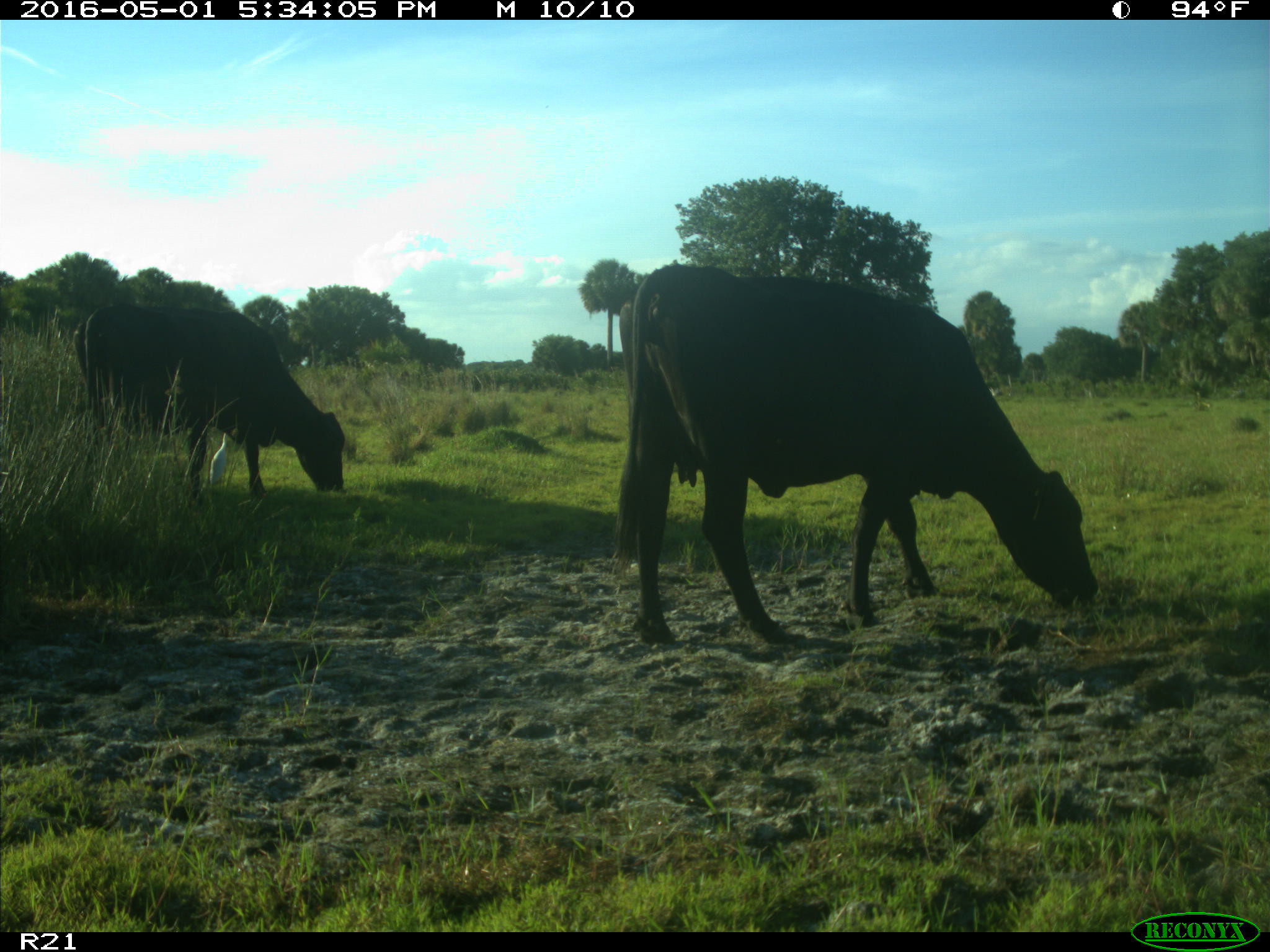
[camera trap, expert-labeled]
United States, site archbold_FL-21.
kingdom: Animalia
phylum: Chordata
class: Mammalia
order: Artiodactyla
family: Bovidae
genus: Bos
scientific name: Bos taurus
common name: domestic cow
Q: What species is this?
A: Bos taurus (domestic cow).